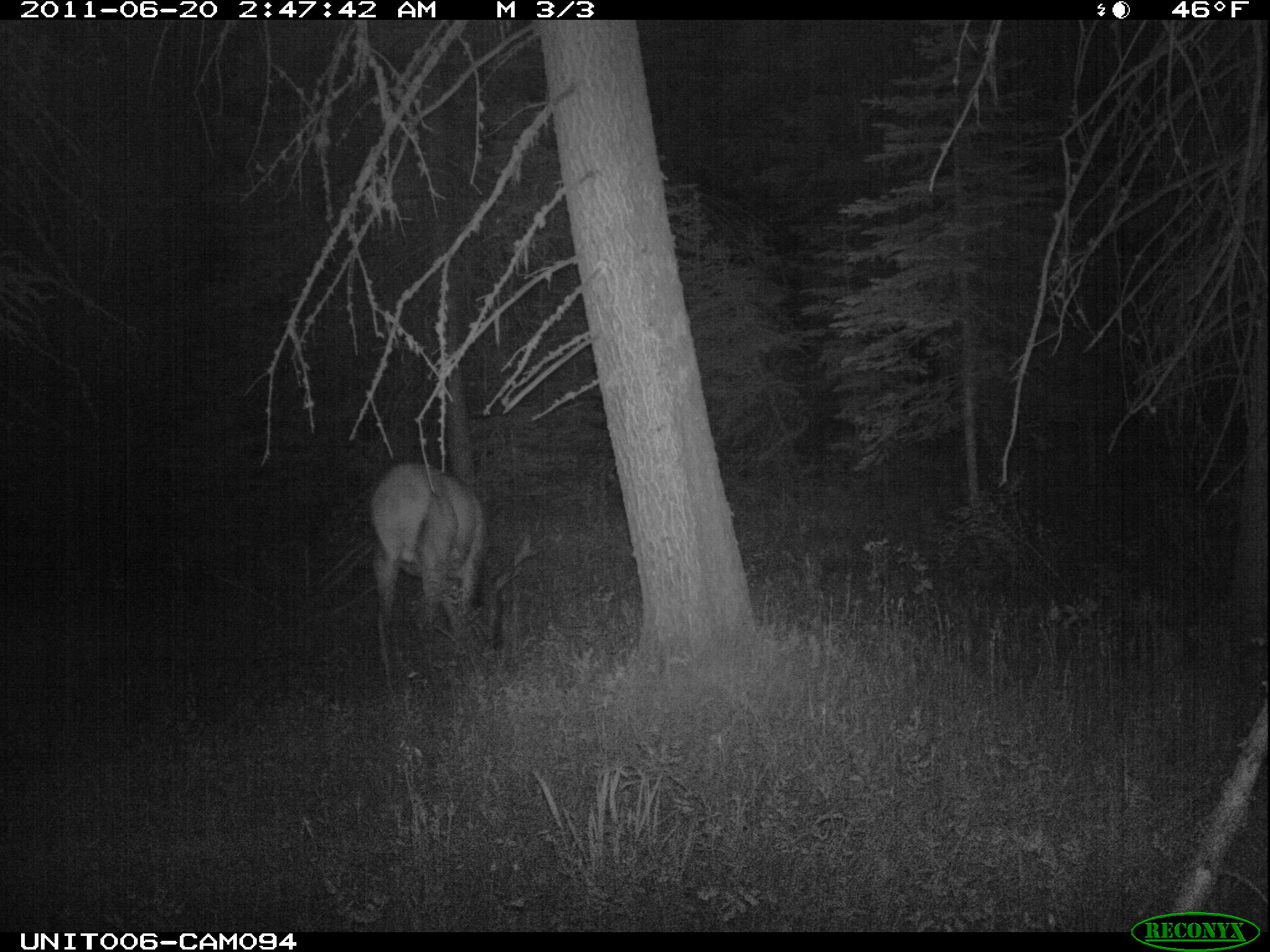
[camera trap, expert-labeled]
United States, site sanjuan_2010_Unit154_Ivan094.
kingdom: Animalia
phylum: Chordata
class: Mammalia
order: Artiodactyla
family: Cervidae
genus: Cervus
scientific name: Cervus elaphus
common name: red deer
Cervus elaphus (red deer).